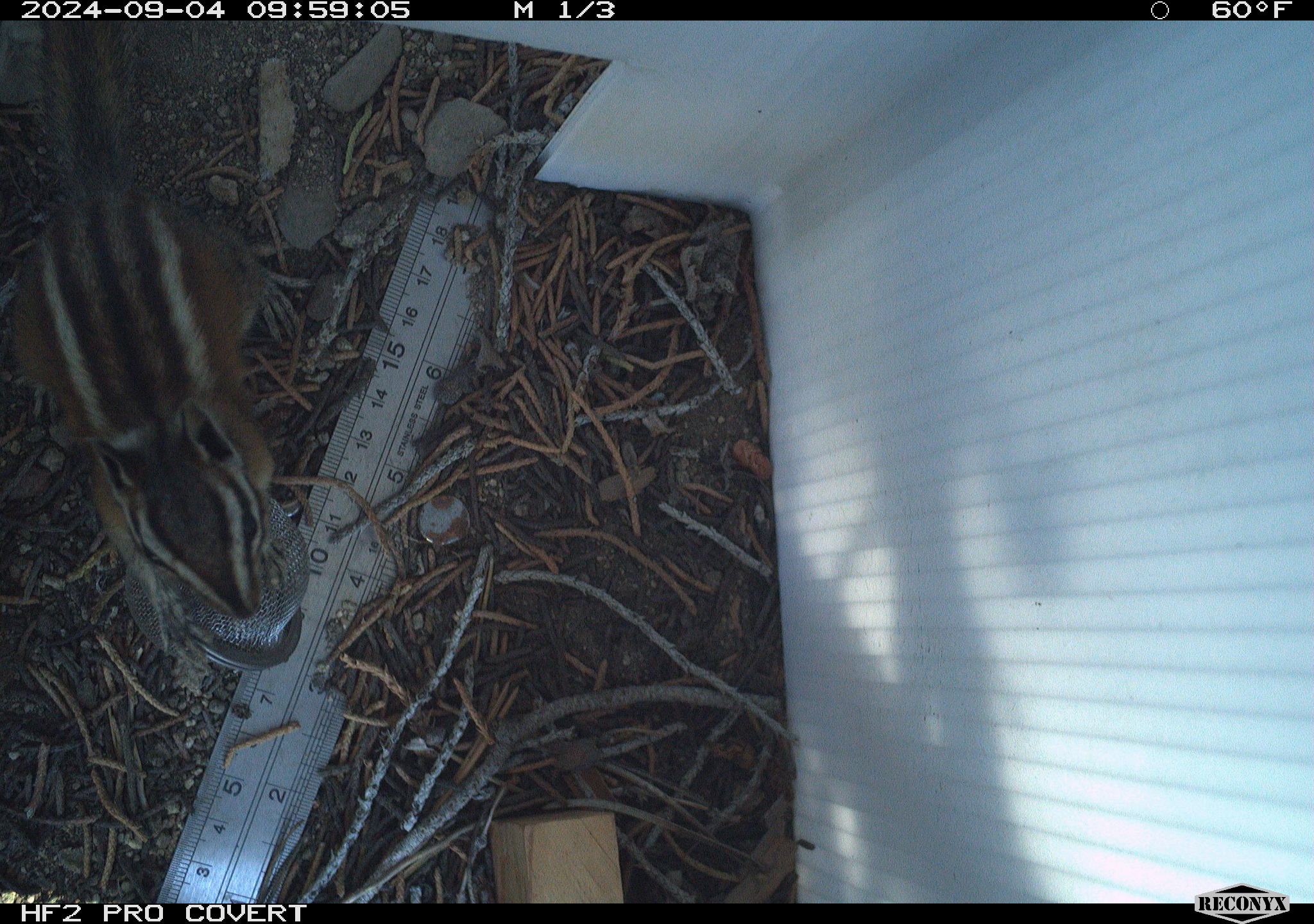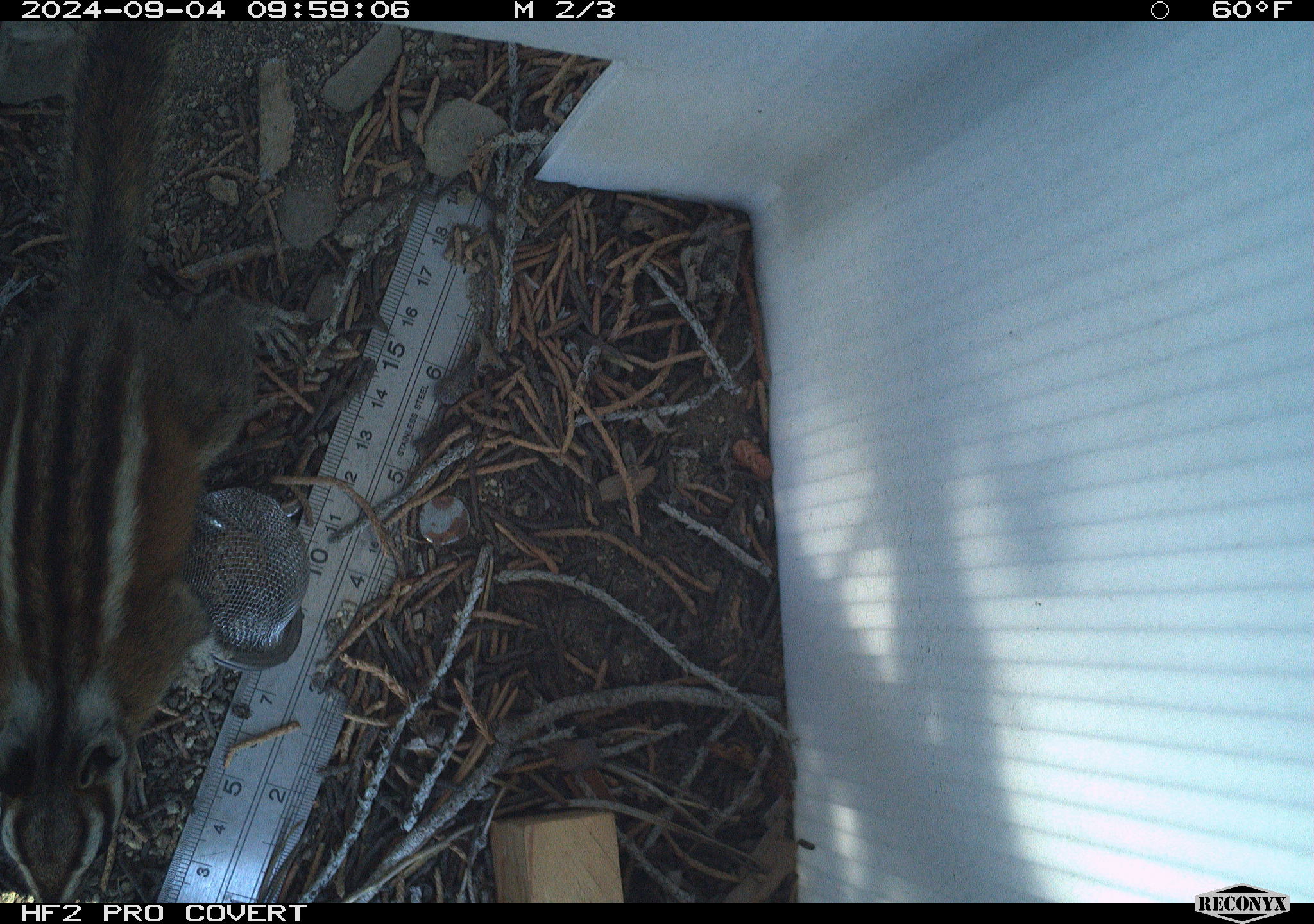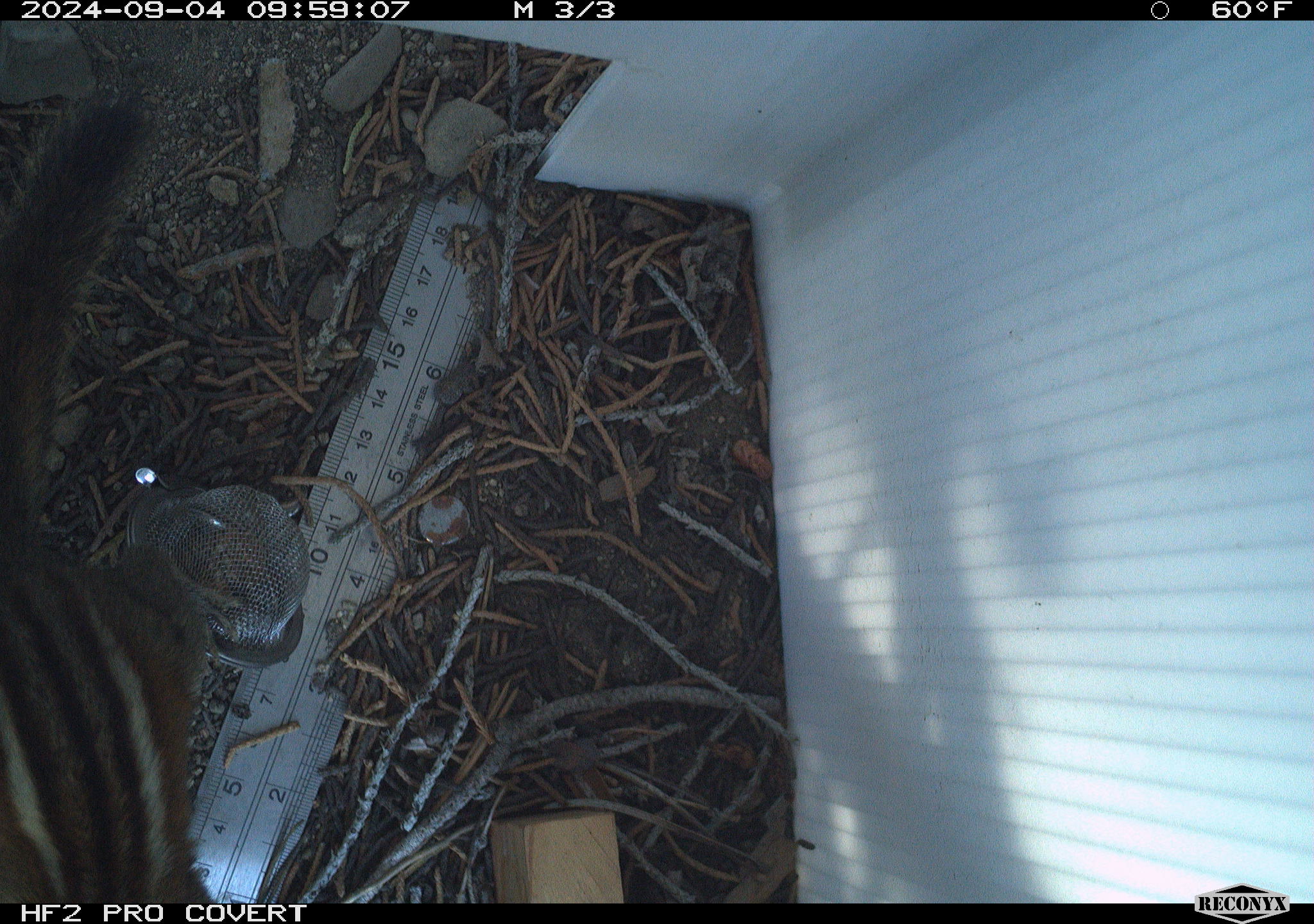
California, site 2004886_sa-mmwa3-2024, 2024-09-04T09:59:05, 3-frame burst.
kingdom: Animalia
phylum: Chordata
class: Mammalia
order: Rodentia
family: Sciuridae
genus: Neotamias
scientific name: Neotamias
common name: western chipmunks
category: neotamias species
Neotamias species (western chipmunks) (Neotamias).